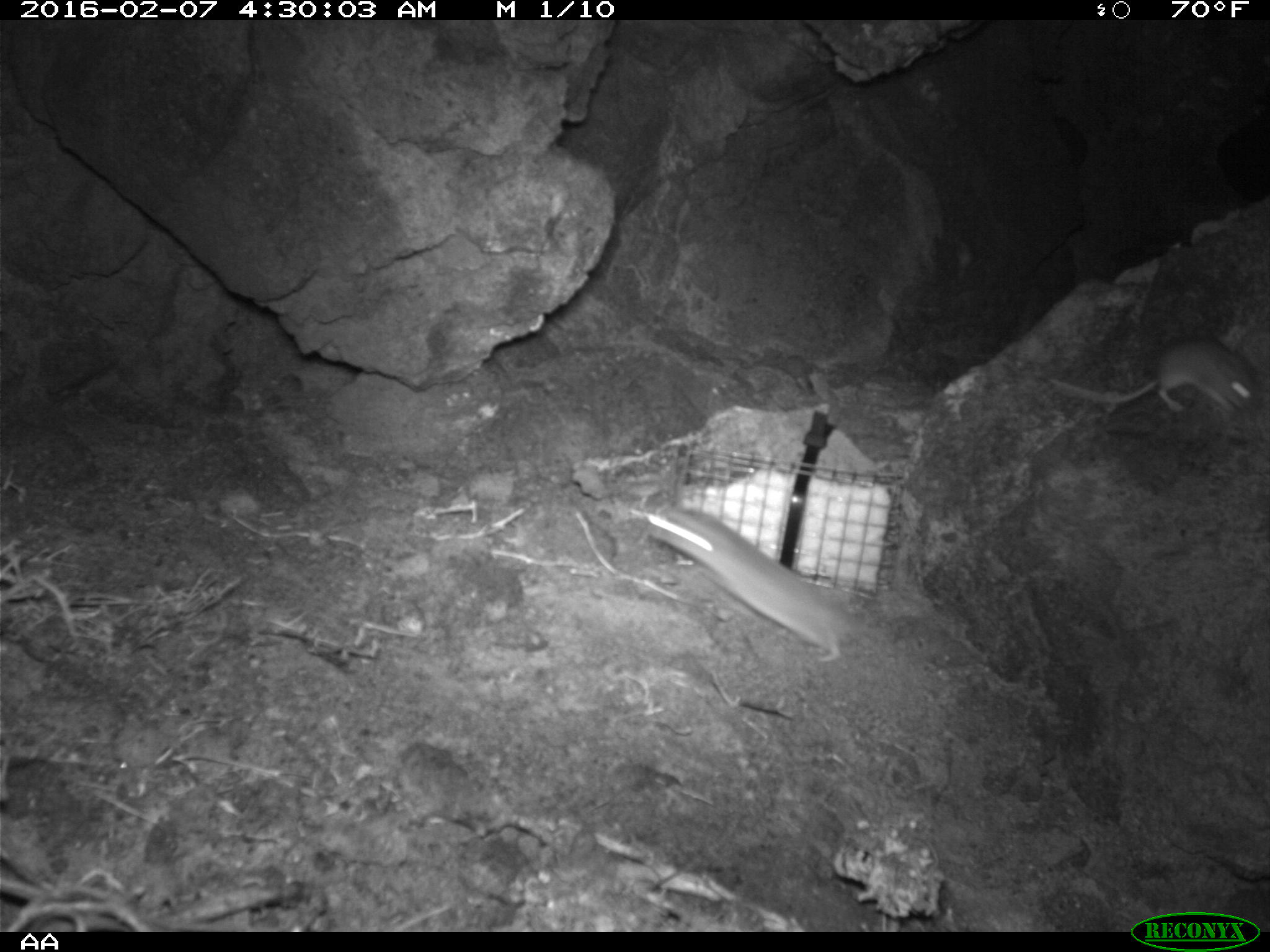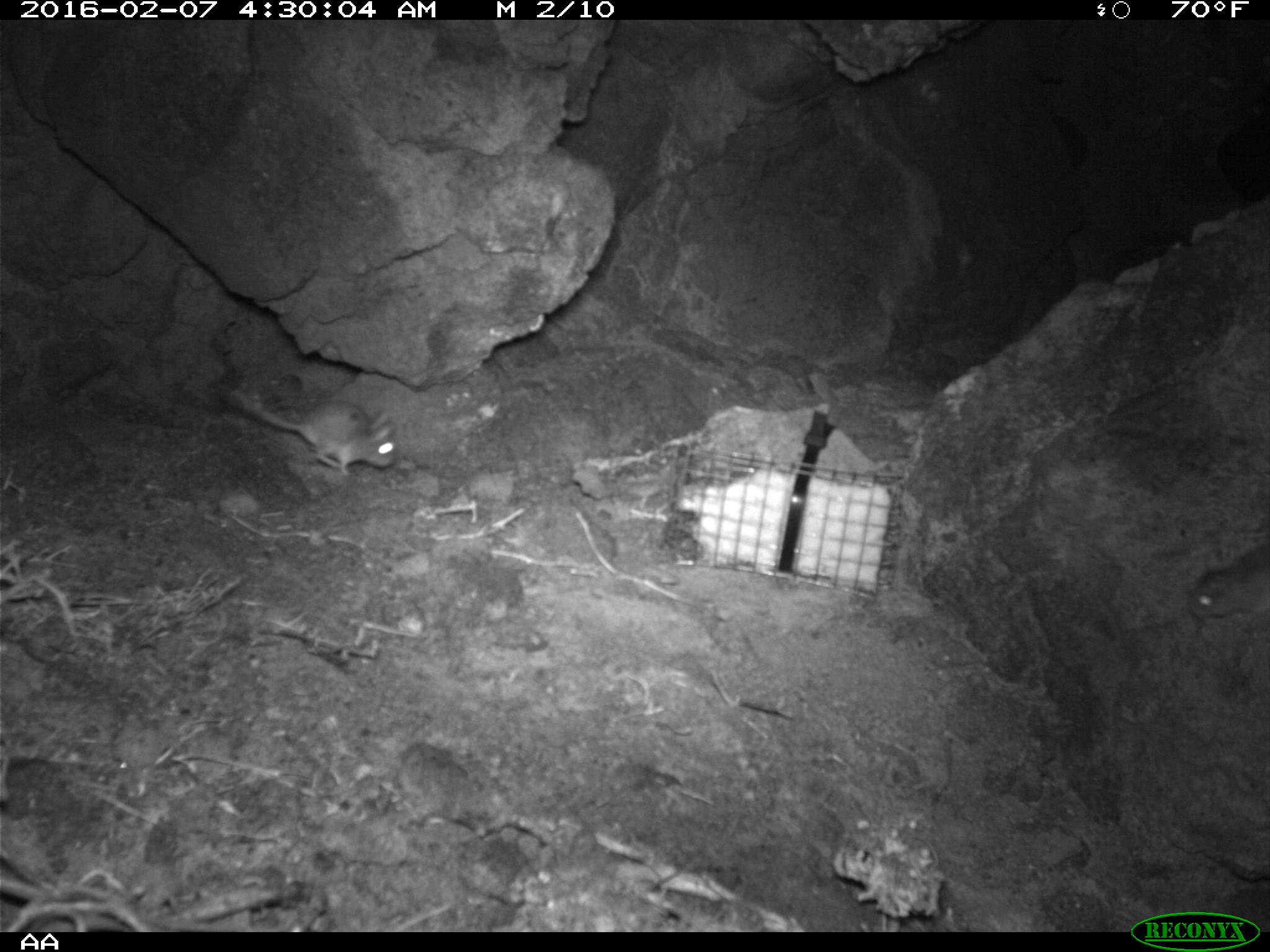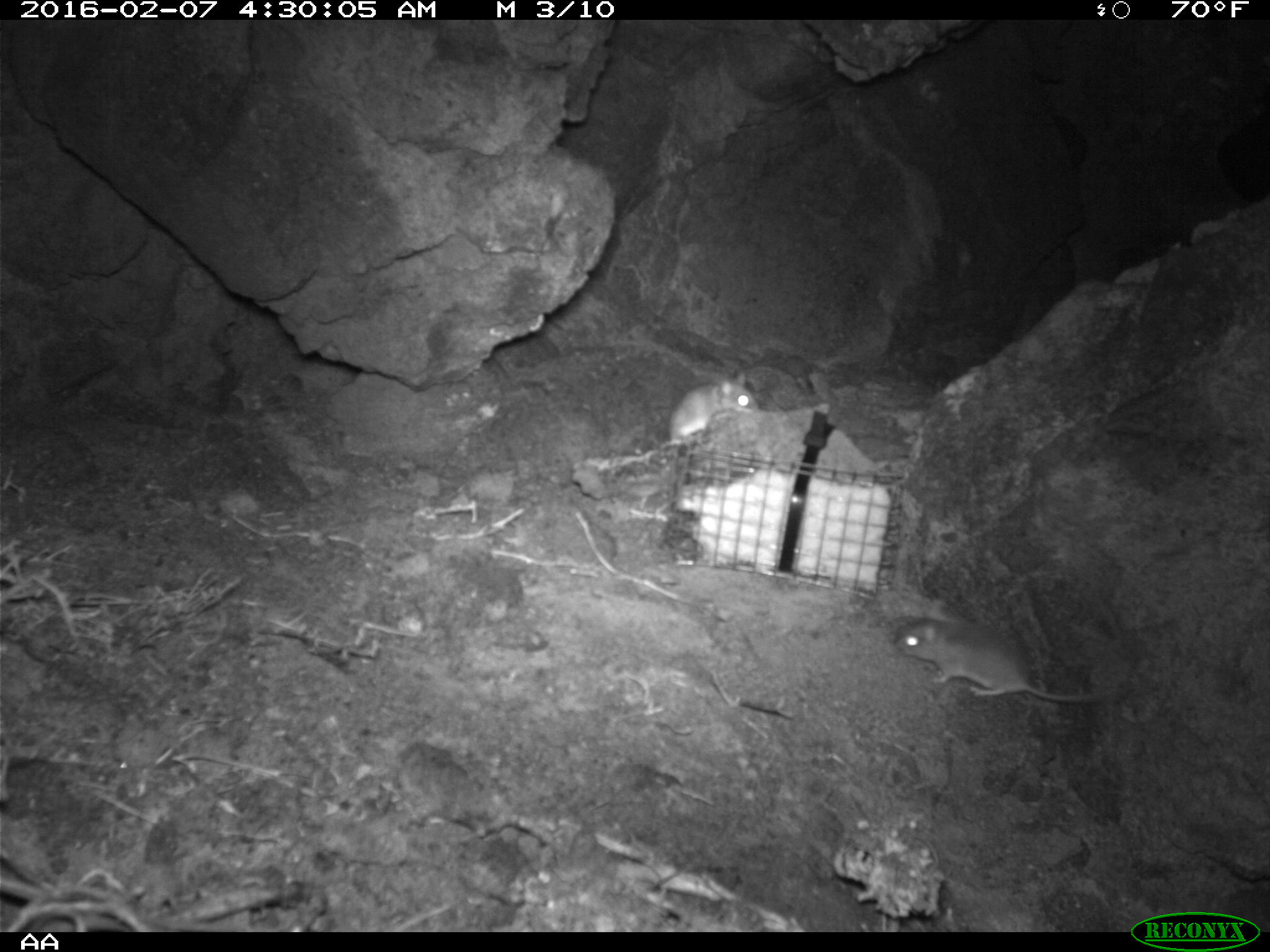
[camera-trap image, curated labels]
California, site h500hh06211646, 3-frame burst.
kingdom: Animalia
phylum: Chordata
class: Mammalia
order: Rodentia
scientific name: Rodentia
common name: rodent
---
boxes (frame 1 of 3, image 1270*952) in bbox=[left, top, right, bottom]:
rodent: bbox=[645, 503, 853, 661]; bbox=[1048, 332, 1256, 414]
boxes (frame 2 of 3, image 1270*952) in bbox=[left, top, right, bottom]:
rodent: bbox=[228, 387, 395, 476]; bbox=[1188, 542, 1269, 619]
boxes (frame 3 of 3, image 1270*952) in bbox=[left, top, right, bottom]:
rodent: bbox=[892, 616, 1119, 706]; bbox=[664, 370, 760, 446]